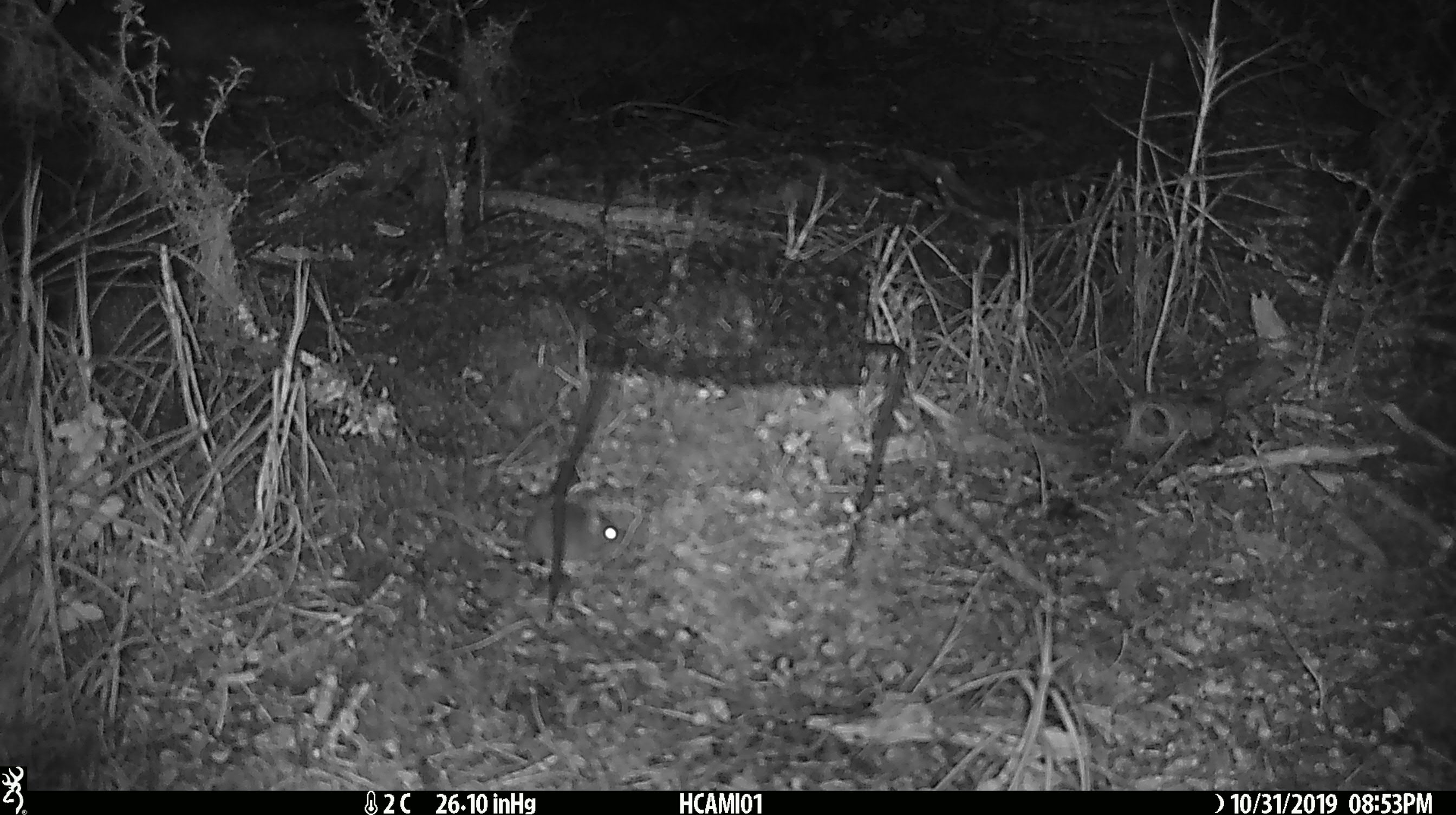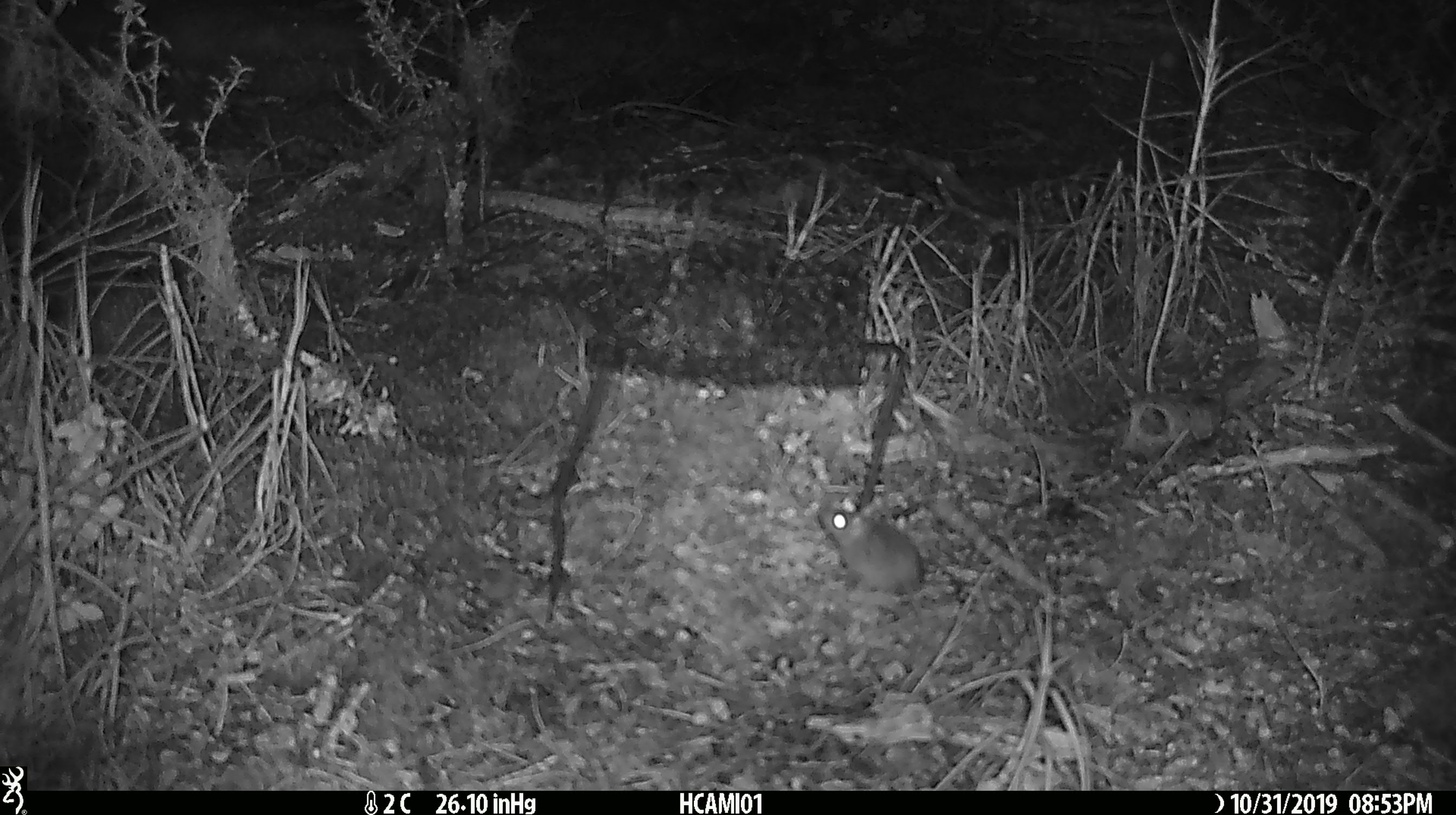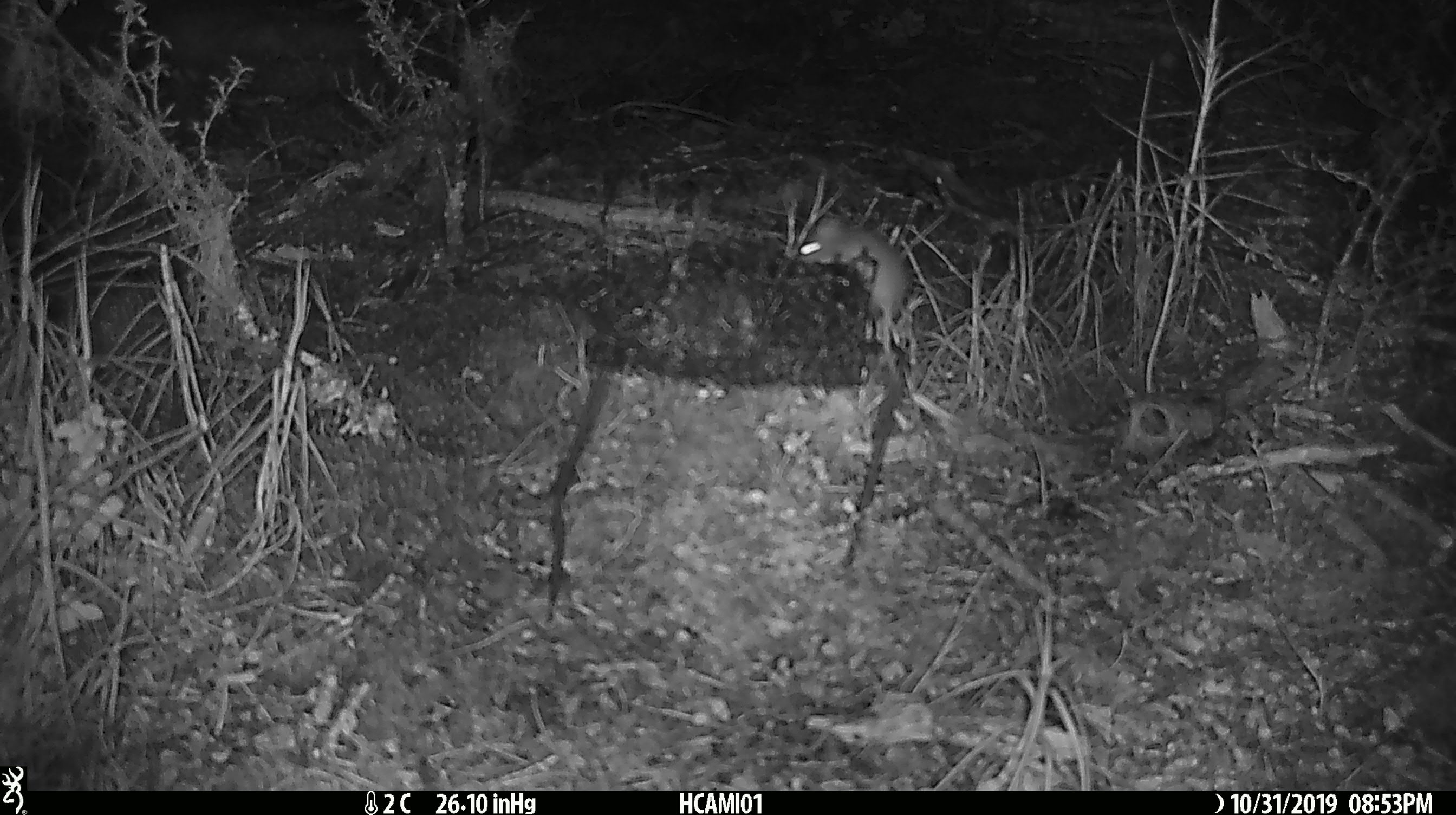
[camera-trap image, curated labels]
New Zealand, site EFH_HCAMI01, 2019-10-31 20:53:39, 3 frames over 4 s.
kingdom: Animalia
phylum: Chordata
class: Mammalia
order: Rodentia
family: Muridae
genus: Mus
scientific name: Mus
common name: mouse